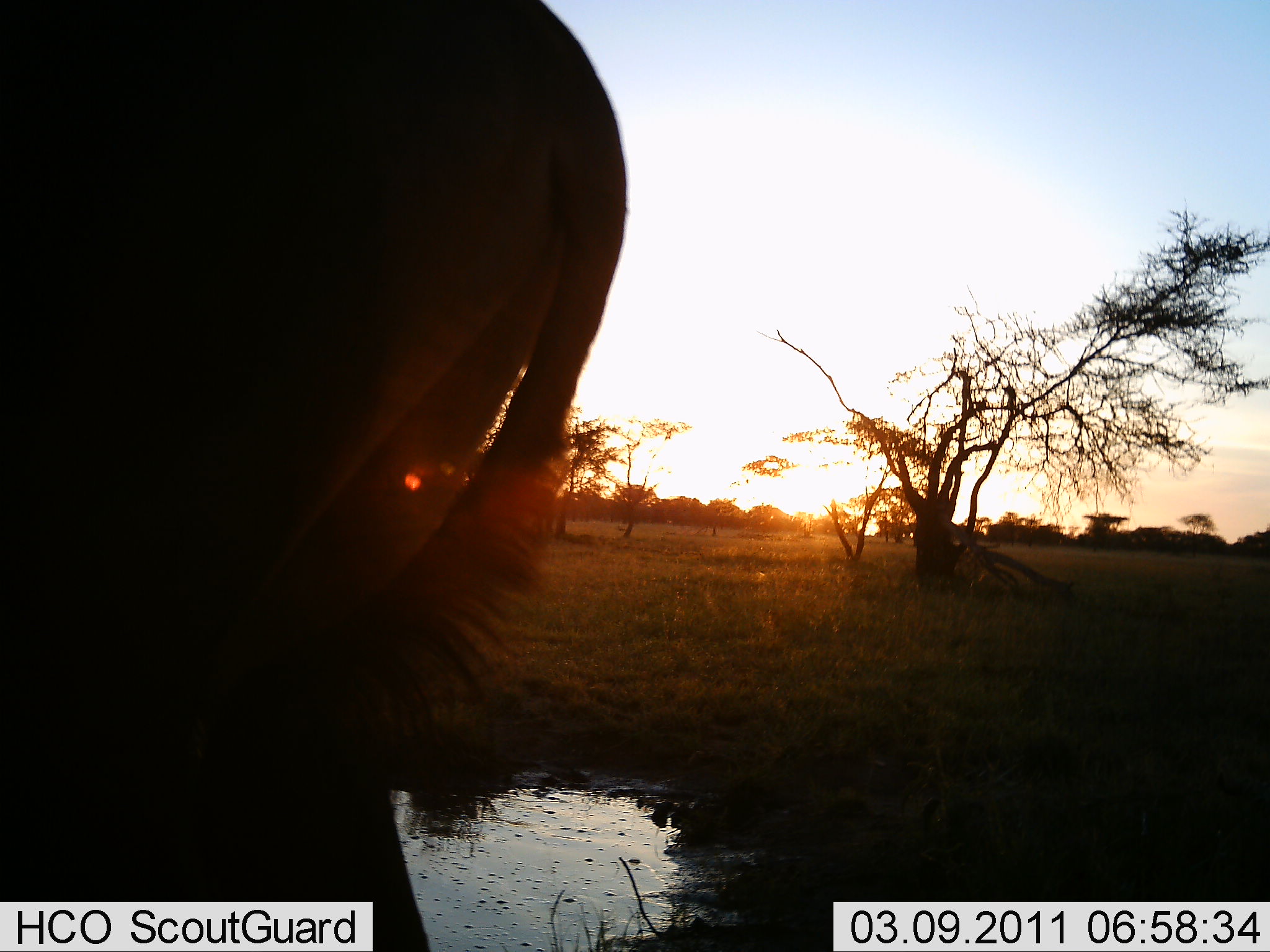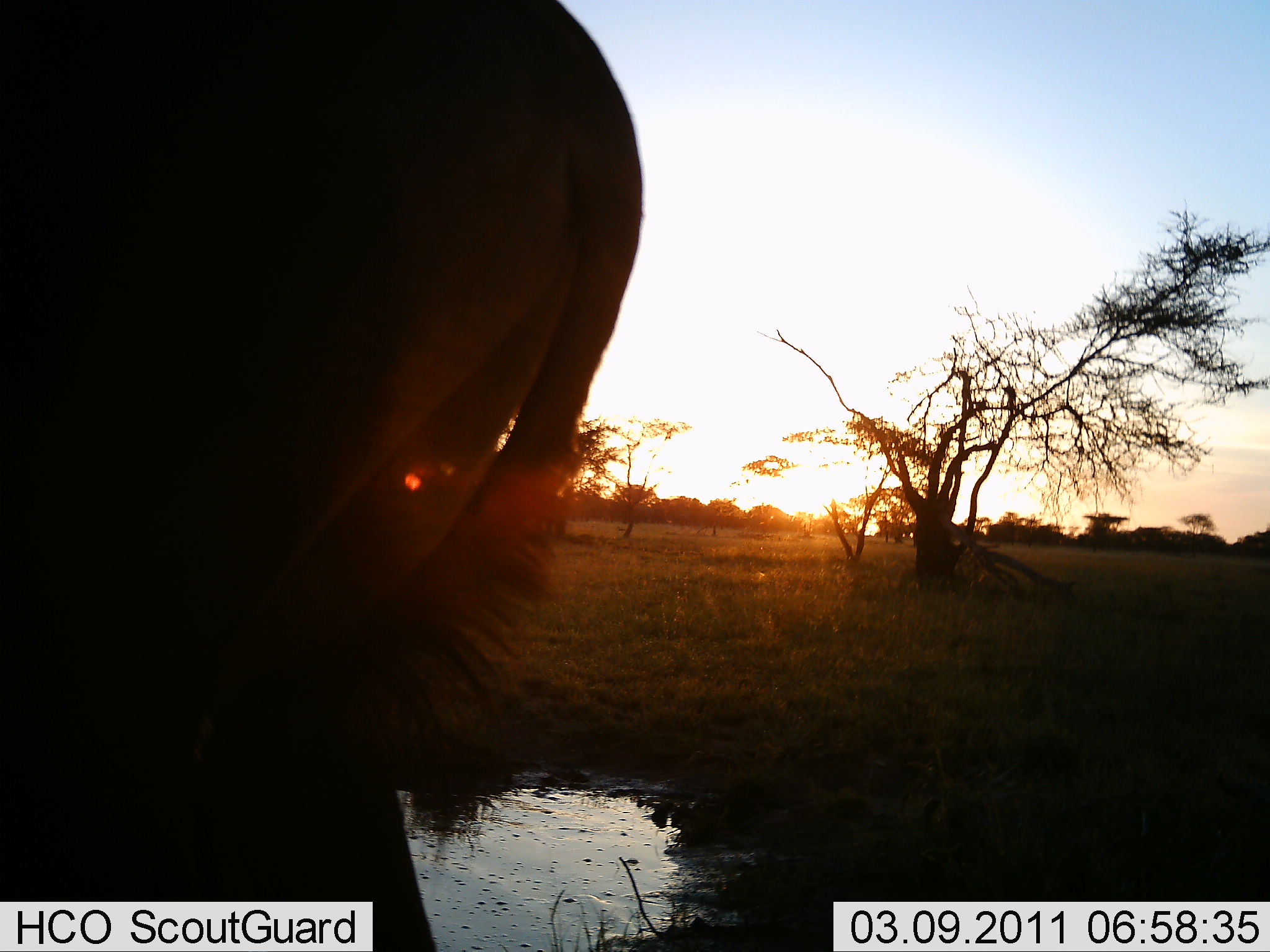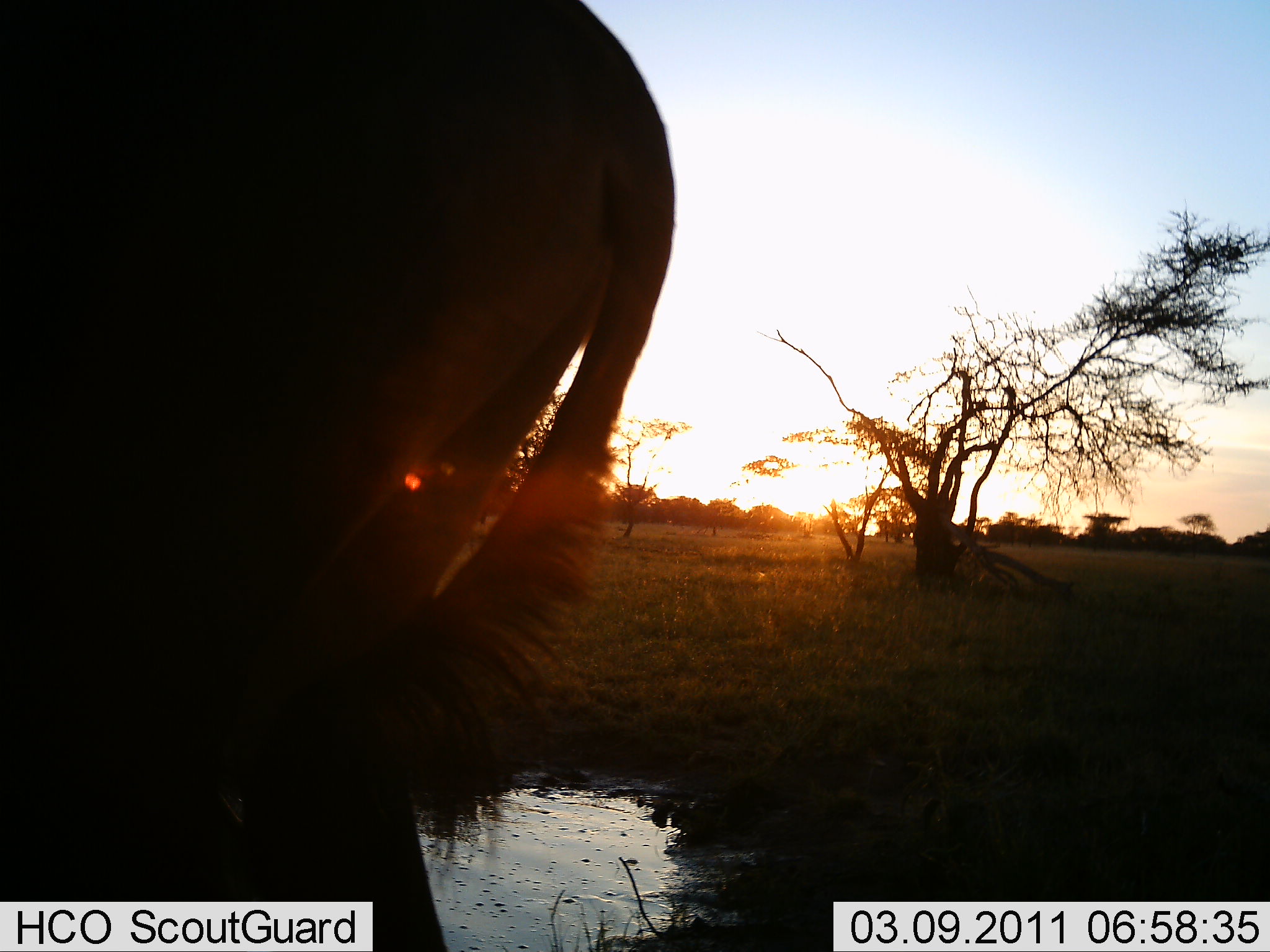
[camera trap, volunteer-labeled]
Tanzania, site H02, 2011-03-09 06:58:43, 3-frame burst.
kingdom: Animalia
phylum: Chordata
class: Mammalia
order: Artiodactyla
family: Bovidae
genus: Connochaetes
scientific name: Connochaetes taurinus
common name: blue wildebeest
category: wildebeest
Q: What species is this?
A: Wildebeest (blue wildebeest) (Connochaetes taurinus).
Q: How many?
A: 1.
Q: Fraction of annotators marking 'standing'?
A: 100%.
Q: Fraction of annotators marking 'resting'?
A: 0%.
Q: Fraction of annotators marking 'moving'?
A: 0%.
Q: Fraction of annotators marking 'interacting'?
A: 0%.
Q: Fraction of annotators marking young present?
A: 0%.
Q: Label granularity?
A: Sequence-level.